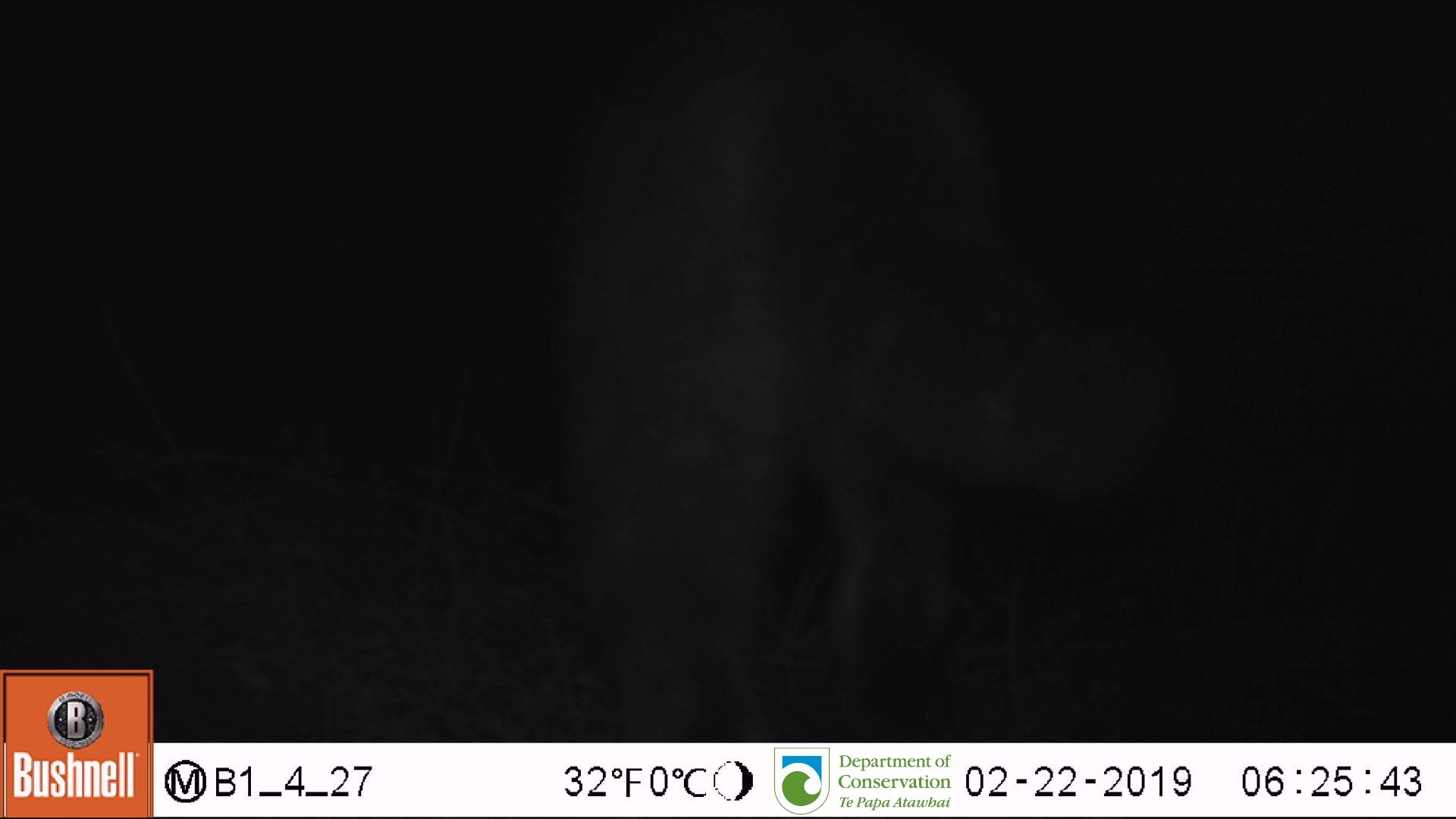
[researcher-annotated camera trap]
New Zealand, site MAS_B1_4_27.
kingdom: Animalia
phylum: Chordata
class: Mammalia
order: Carnivora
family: Felidae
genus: Felis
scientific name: Felis catus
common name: domestic cat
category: cat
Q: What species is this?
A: Cat (domestic cat) (Felis catus).